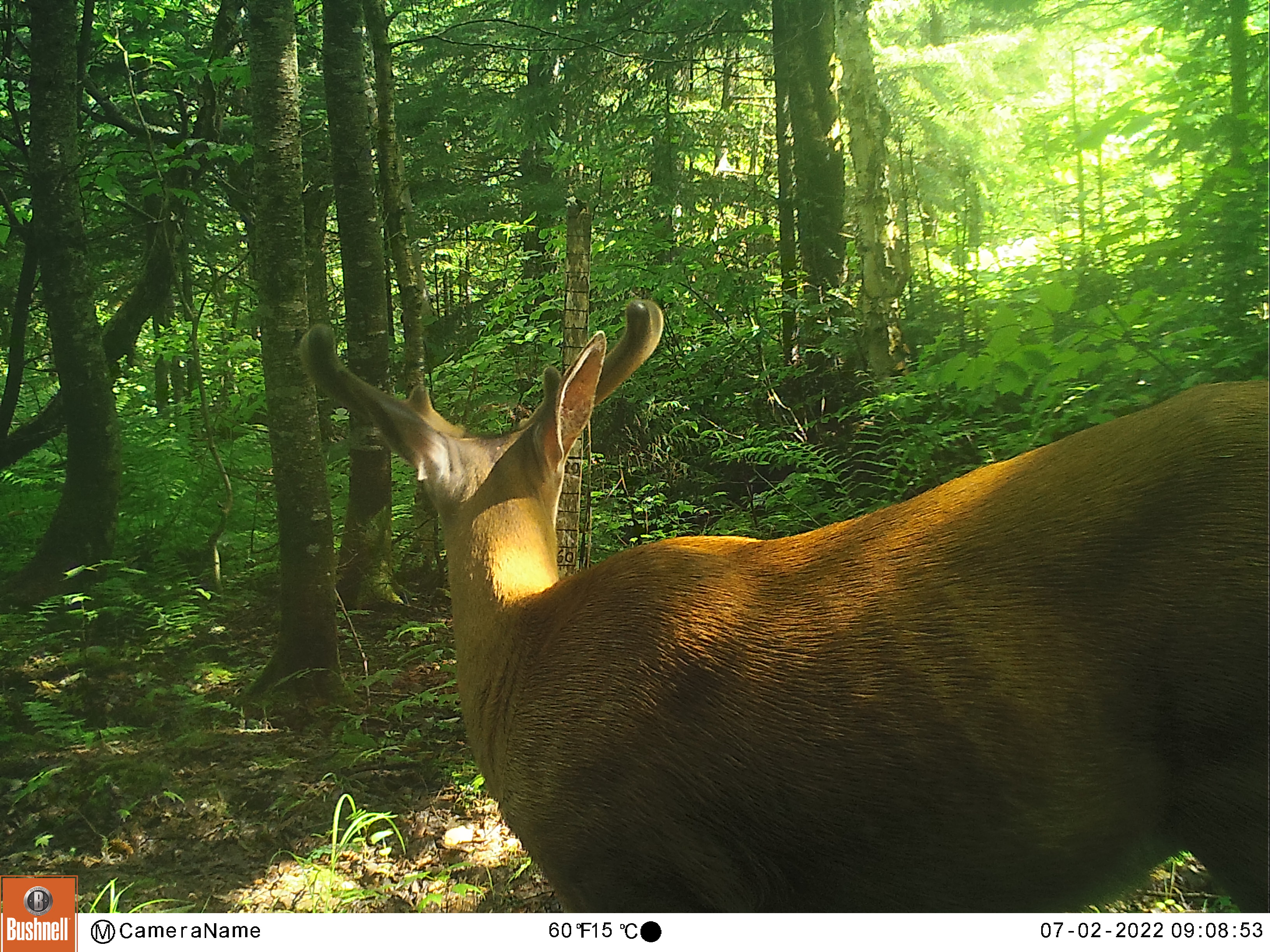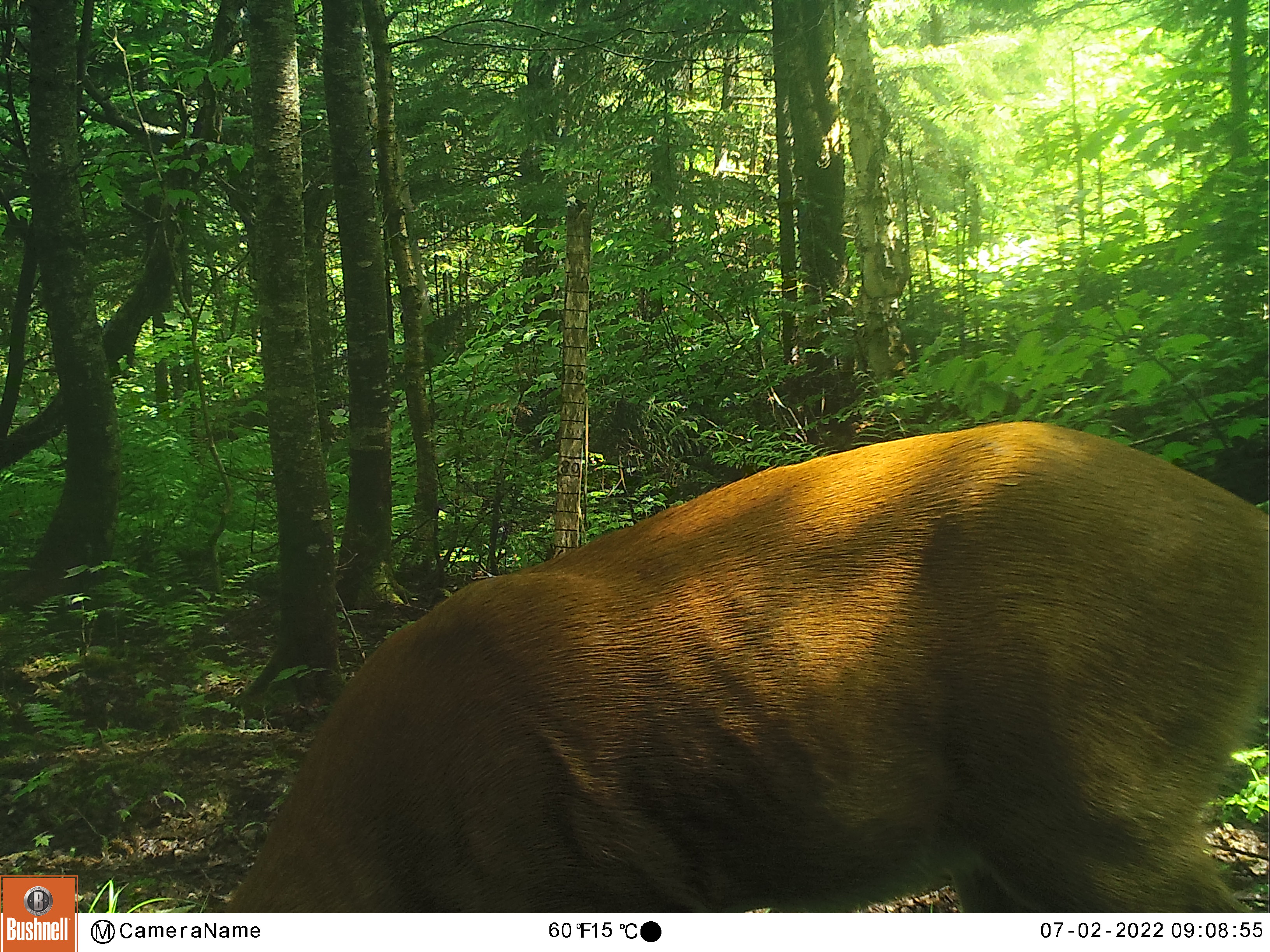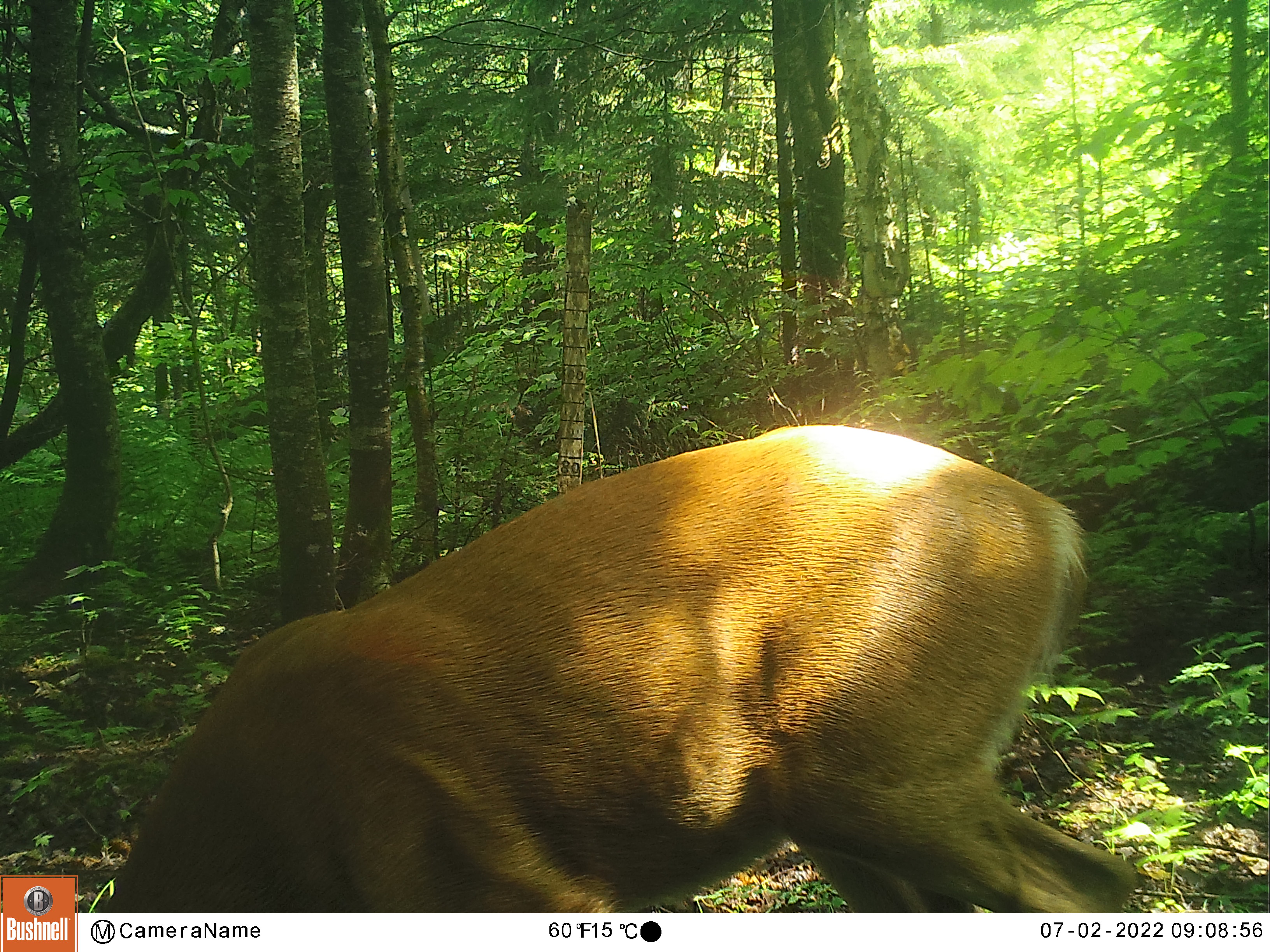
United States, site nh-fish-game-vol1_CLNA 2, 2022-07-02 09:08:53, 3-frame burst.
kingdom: Animalia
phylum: Chordata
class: Mammalia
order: Artiodactyla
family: Cervidae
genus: Odocoileus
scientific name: Odocoileus virginianus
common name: white-tailed deer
White-tailed deer (Odocoileus virginianus).